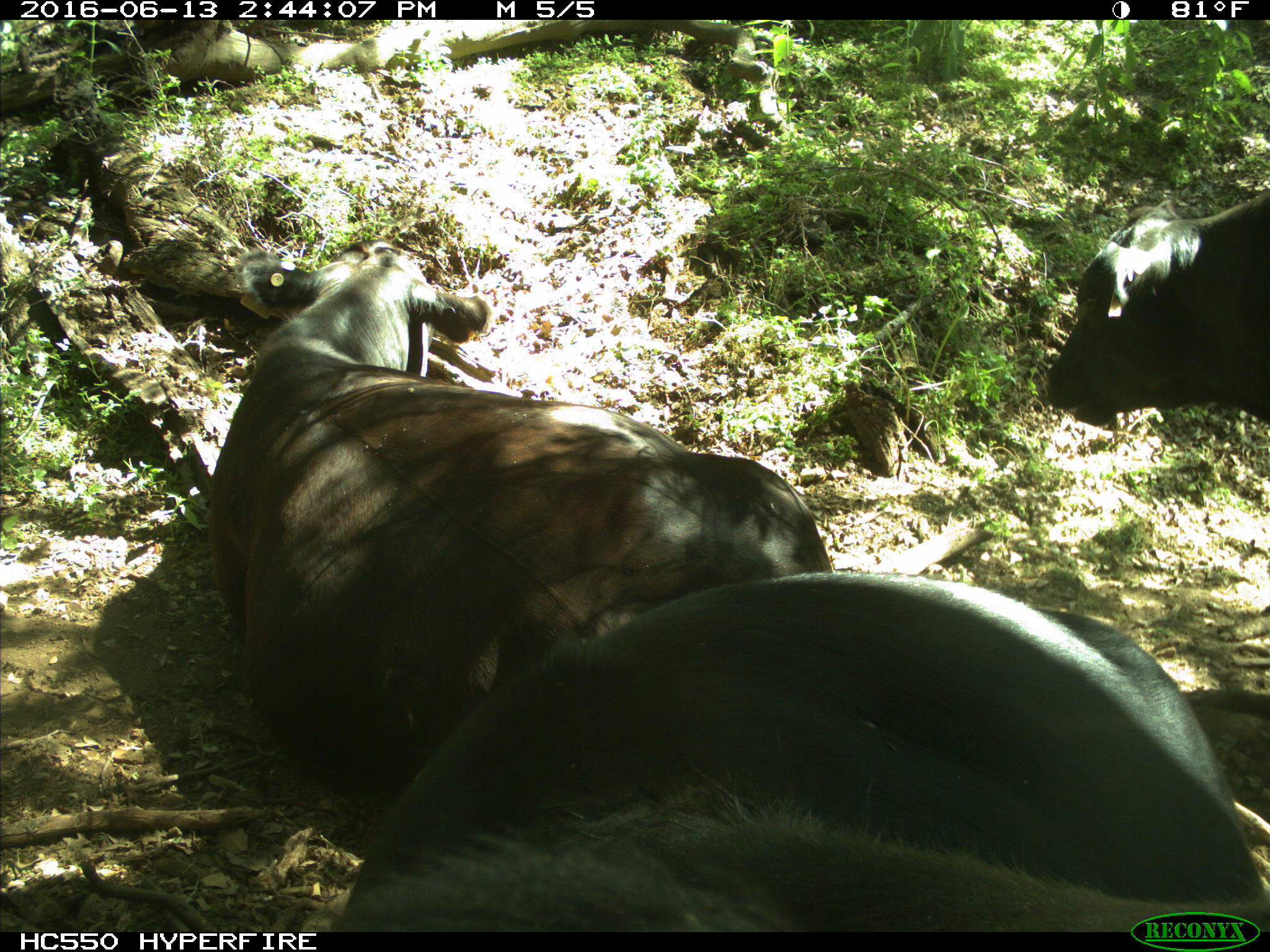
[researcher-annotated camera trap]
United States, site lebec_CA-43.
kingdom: Animalia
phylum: Chordata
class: Mammalia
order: Artiodactyla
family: Bovidae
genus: Bos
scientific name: Bos taurus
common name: domestic cow